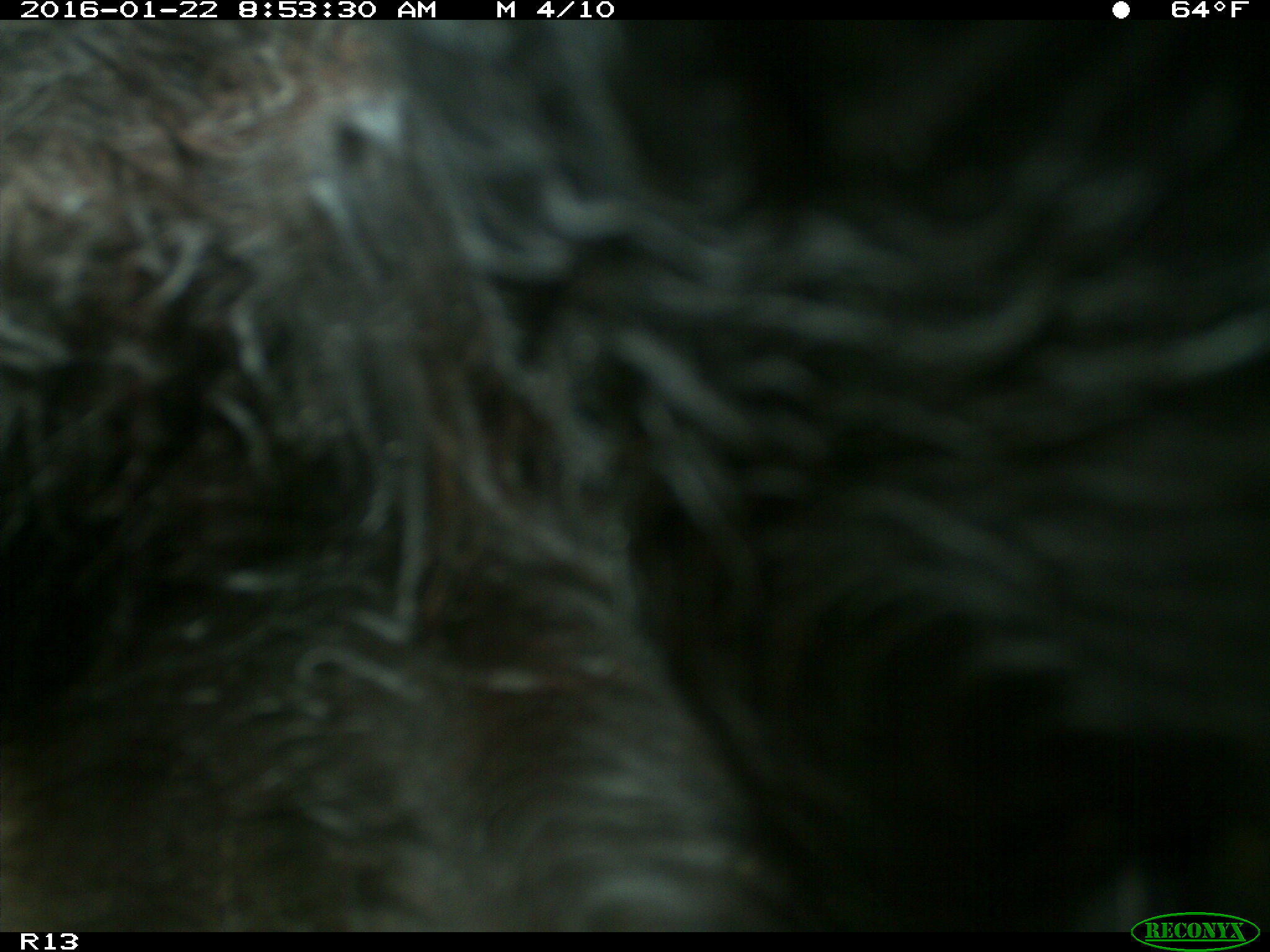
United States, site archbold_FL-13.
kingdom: Animalia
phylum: Chordata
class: Mammalia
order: Artiodactyla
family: Bovidae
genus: Bos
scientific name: Bos taurus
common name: domestic cow